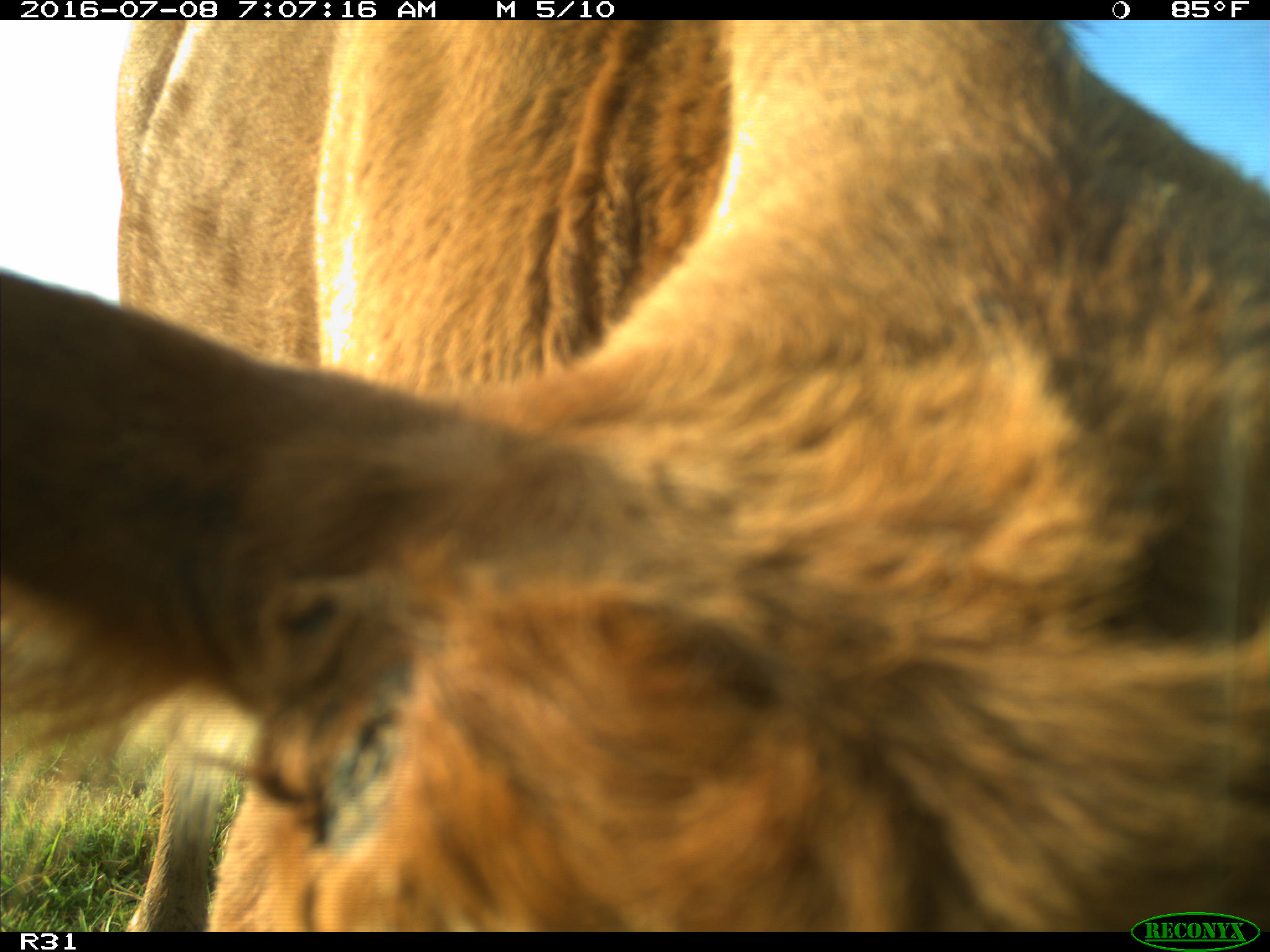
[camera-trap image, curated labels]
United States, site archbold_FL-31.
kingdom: Animalia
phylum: Chordata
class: Mammalia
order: Artiodactyla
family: Bovidae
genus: Bos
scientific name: Bos taurus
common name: domestic cow